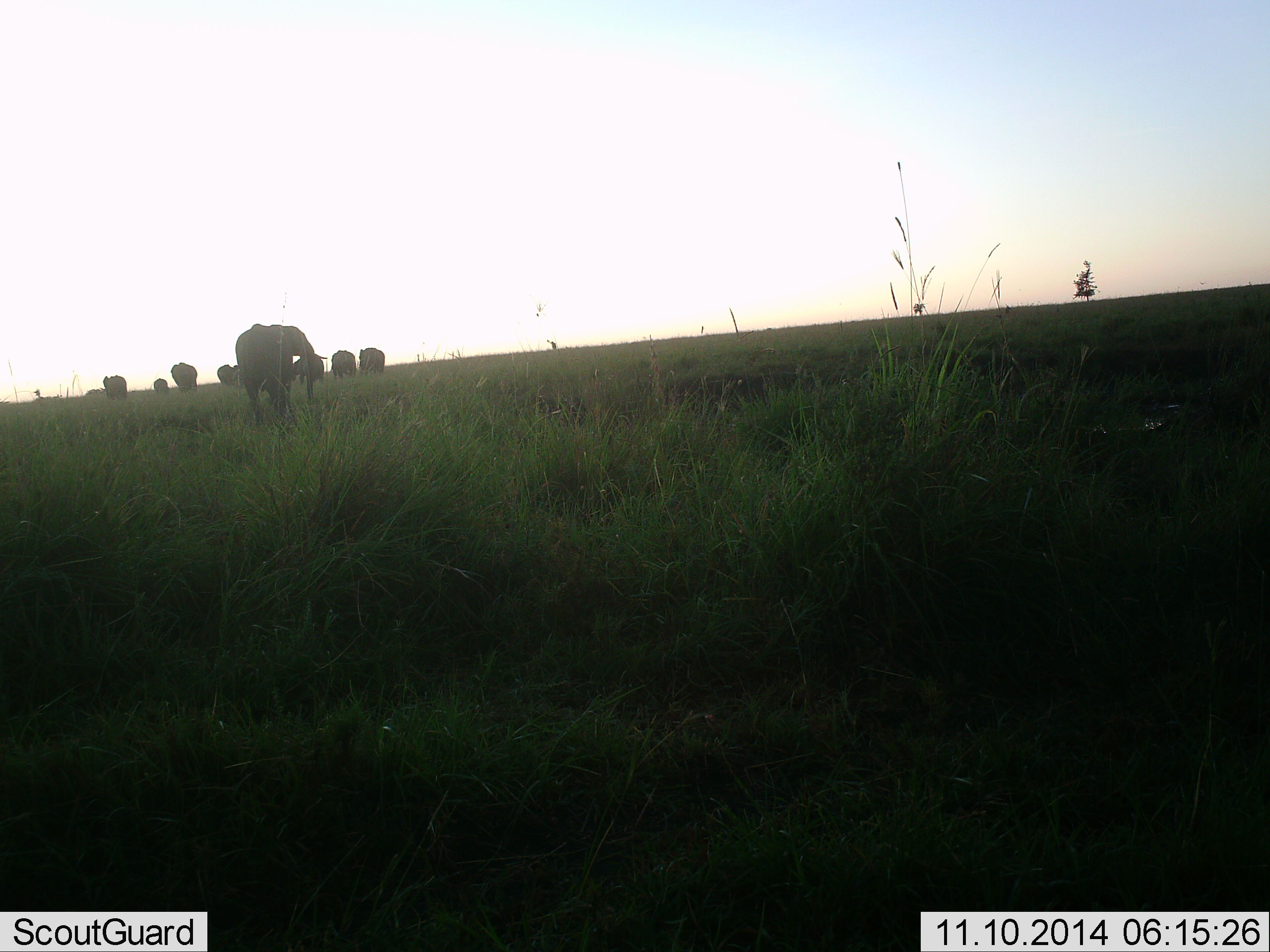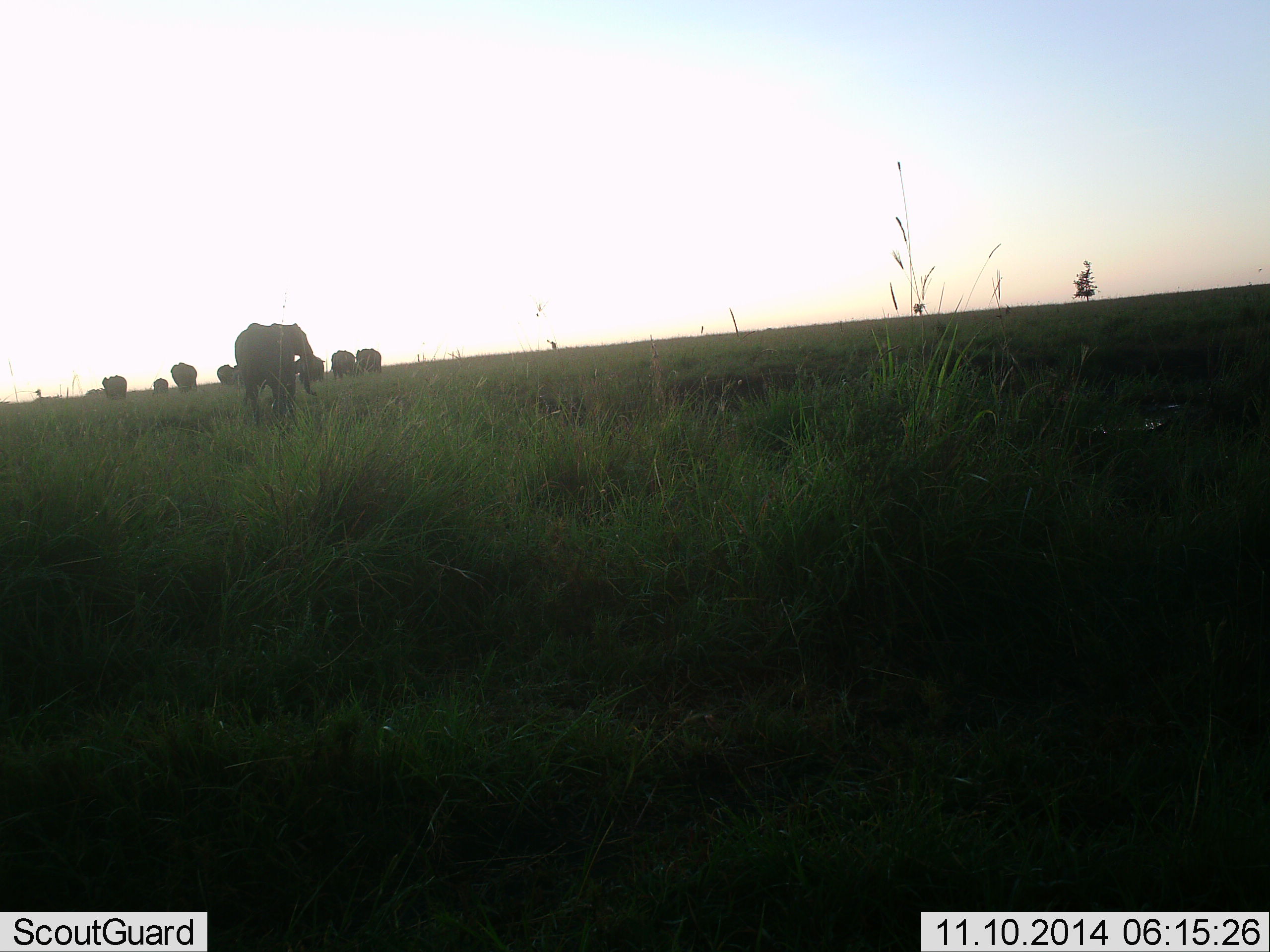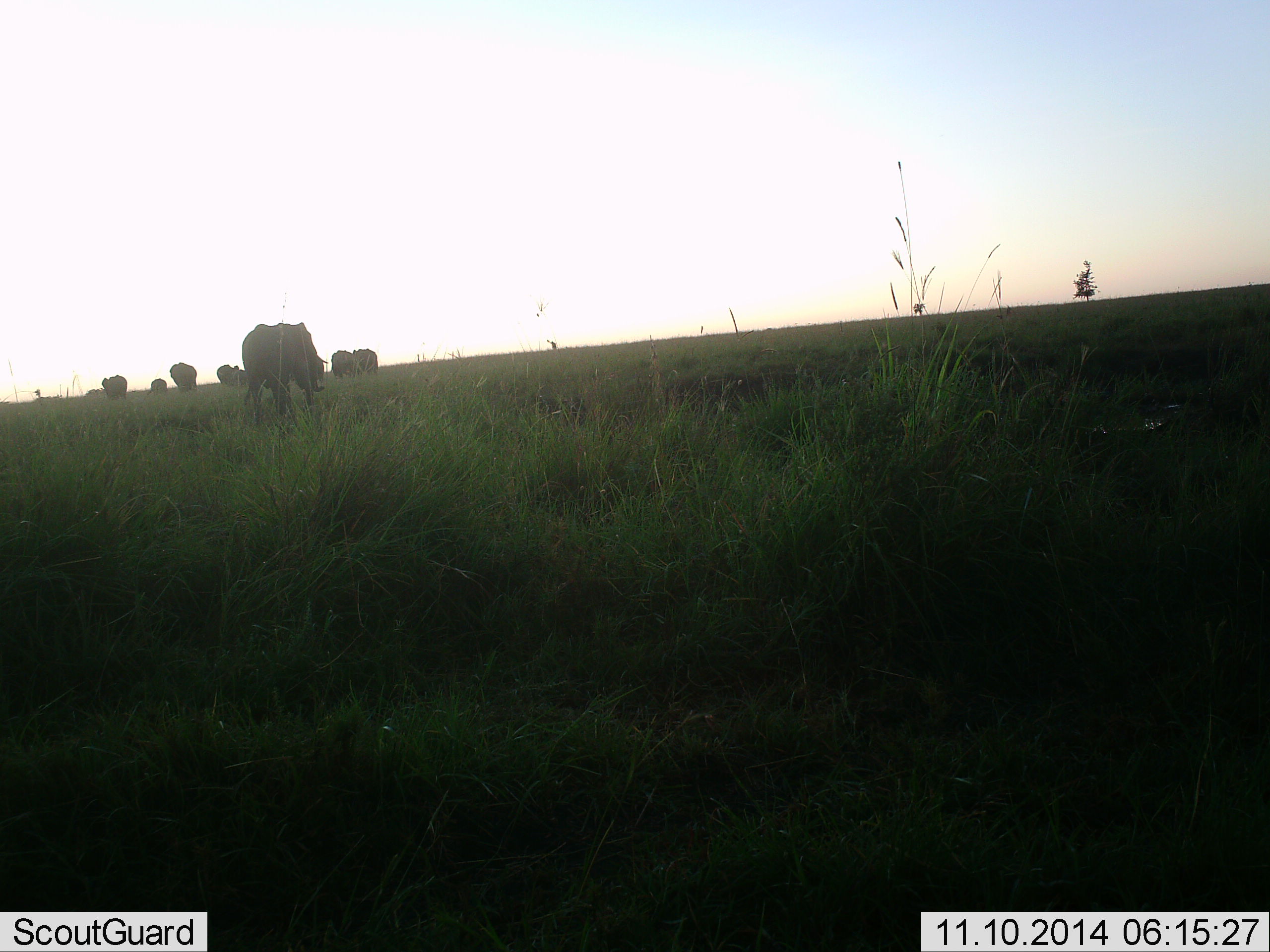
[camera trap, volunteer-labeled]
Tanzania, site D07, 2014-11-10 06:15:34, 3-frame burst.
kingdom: Animalia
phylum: Chordata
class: Mammalia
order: Proboscidea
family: Elephantidae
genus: Loxodonta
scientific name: Loxodonta africana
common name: african bush elephant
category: elephant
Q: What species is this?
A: Elephant (african bush elephant) (Loxodonta africana).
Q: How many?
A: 8.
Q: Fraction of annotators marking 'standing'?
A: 50%.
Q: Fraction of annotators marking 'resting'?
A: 0%.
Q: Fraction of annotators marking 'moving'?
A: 80%.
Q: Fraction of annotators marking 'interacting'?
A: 0%.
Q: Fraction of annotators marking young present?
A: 30%.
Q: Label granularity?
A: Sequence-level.